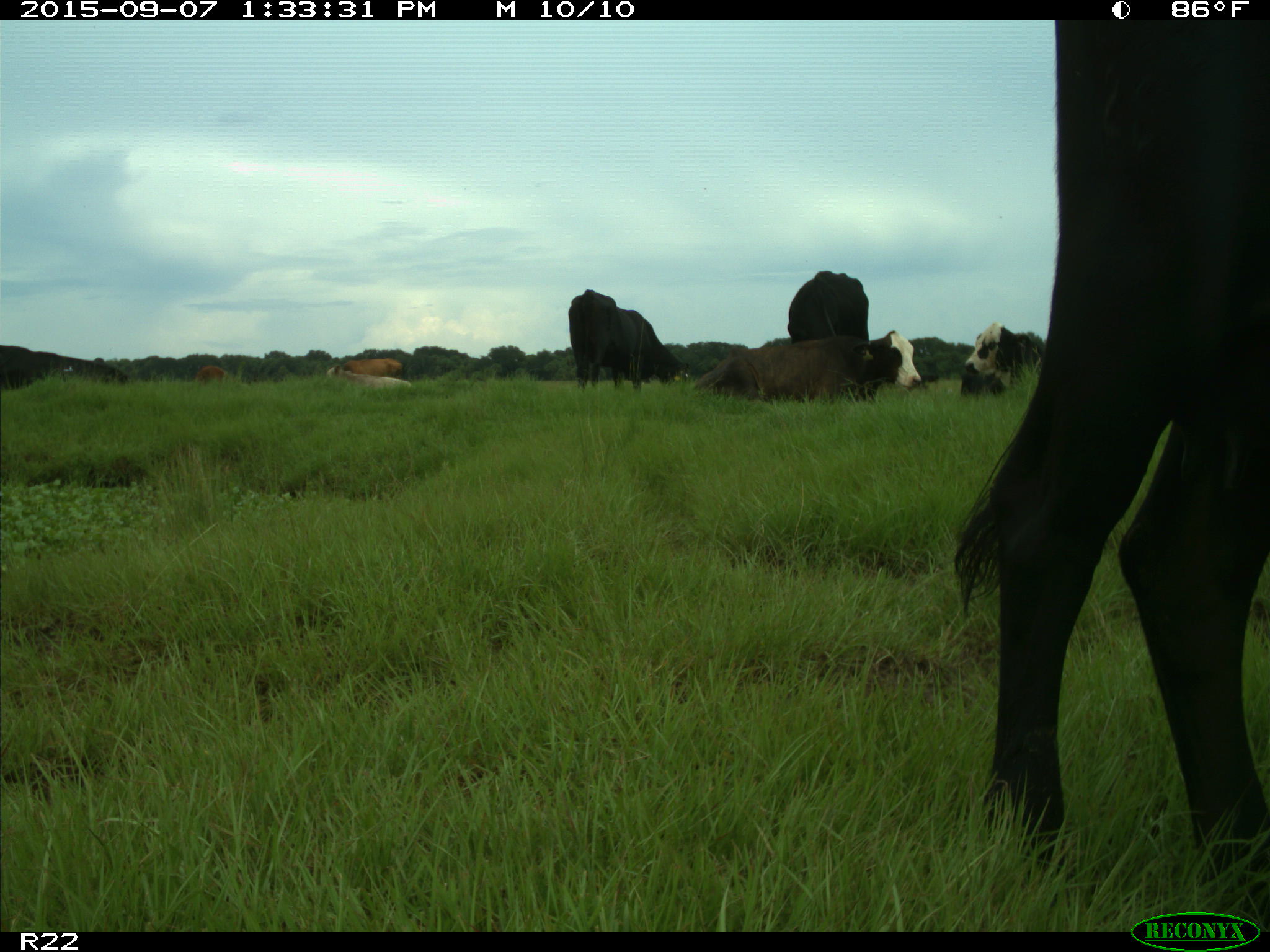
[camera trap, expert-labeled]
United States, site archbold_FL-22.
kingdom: Animalia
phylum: Chordata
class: Mammalia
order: Artiodactyla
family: Bovidae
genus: Bos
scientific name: Bos taurus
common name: domestic cow